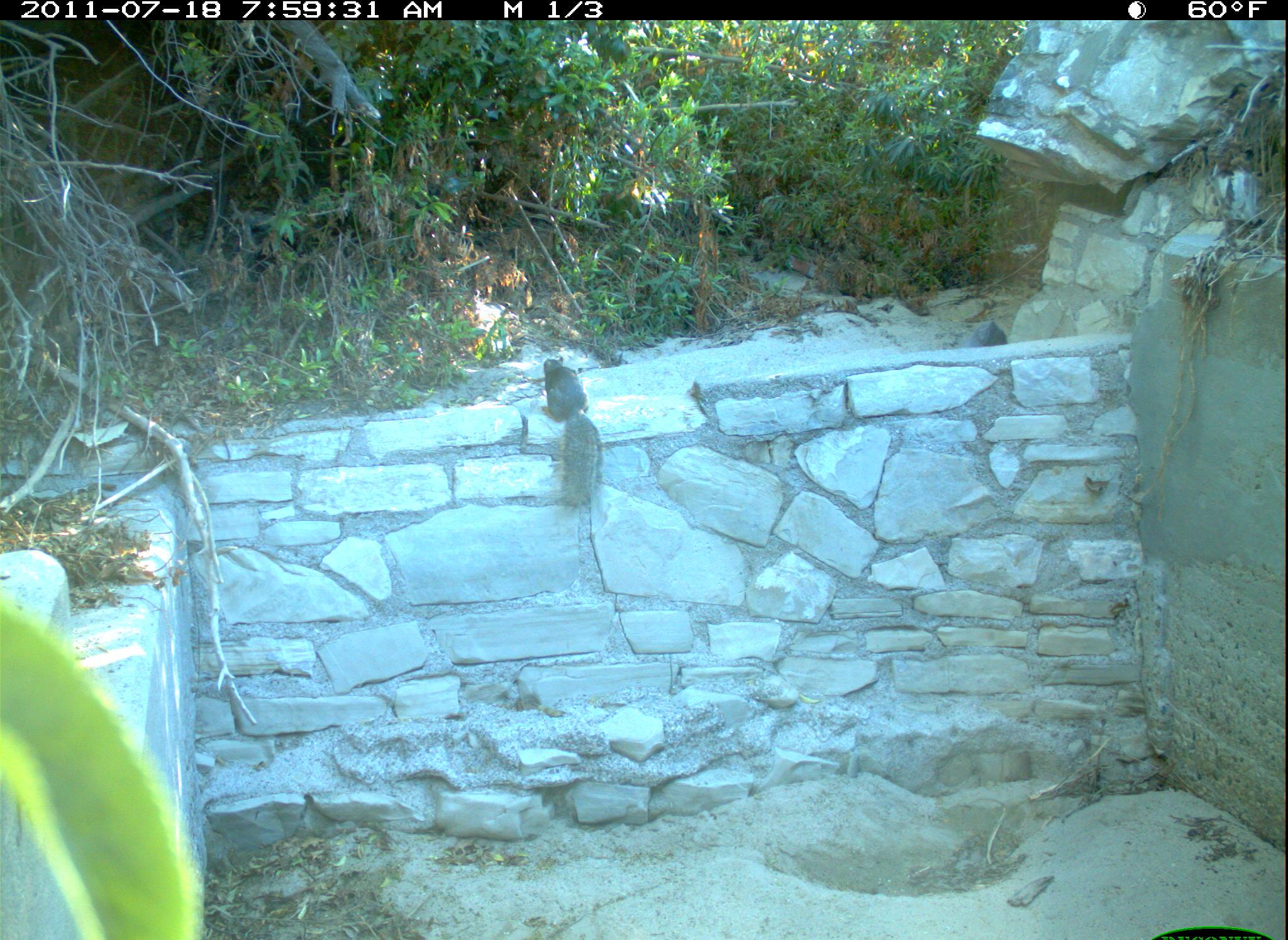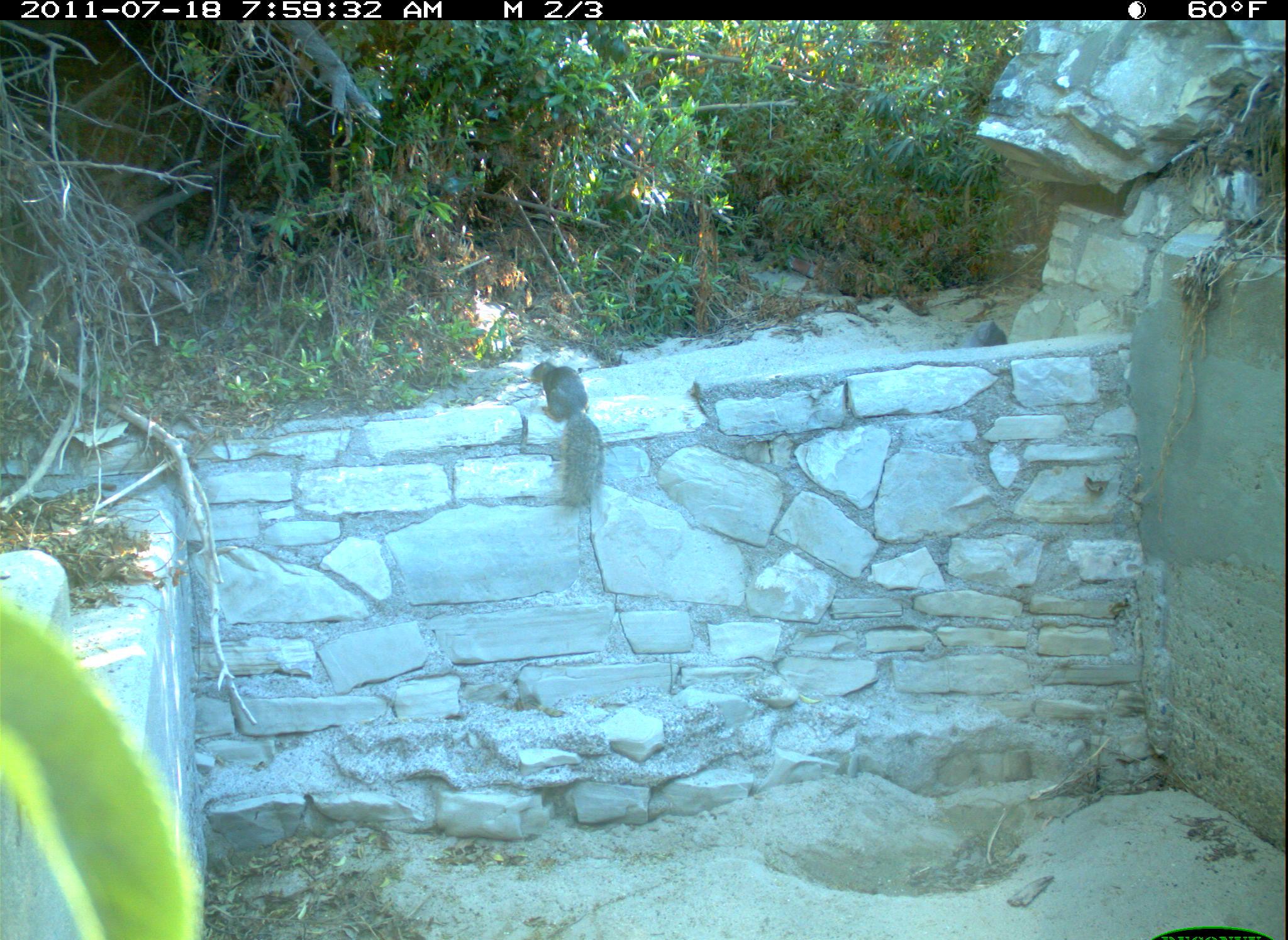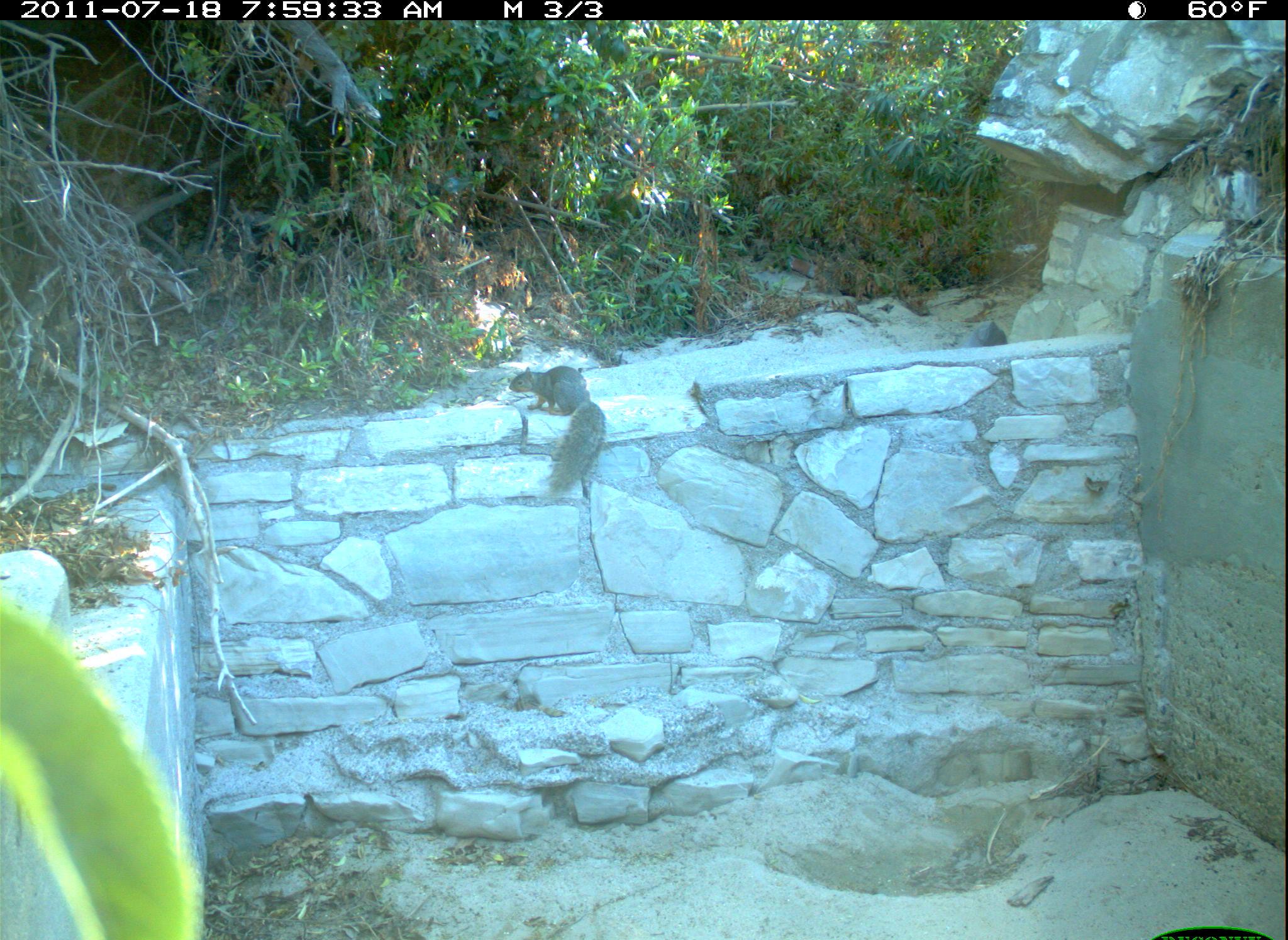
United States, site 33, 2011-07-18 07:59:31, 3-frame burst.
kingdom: Animalia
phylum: Chordata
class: Mammalia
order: Rodentia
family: Sciuridae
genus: Sciurus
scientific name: Sciurus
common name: squirrel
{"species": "squirrel (Sciurus)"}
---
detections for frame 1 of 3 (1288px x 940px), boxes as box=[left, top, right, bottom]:
squirrel: box=[526, 333, 613, 525]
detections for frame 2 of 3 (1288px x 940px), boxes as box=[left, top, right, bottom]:
squirrel: box=[530, 354, 615, 517]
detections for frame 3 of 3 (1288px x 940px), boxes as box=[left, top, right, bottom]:
squirrel: box=[506, 364, 636, 503]